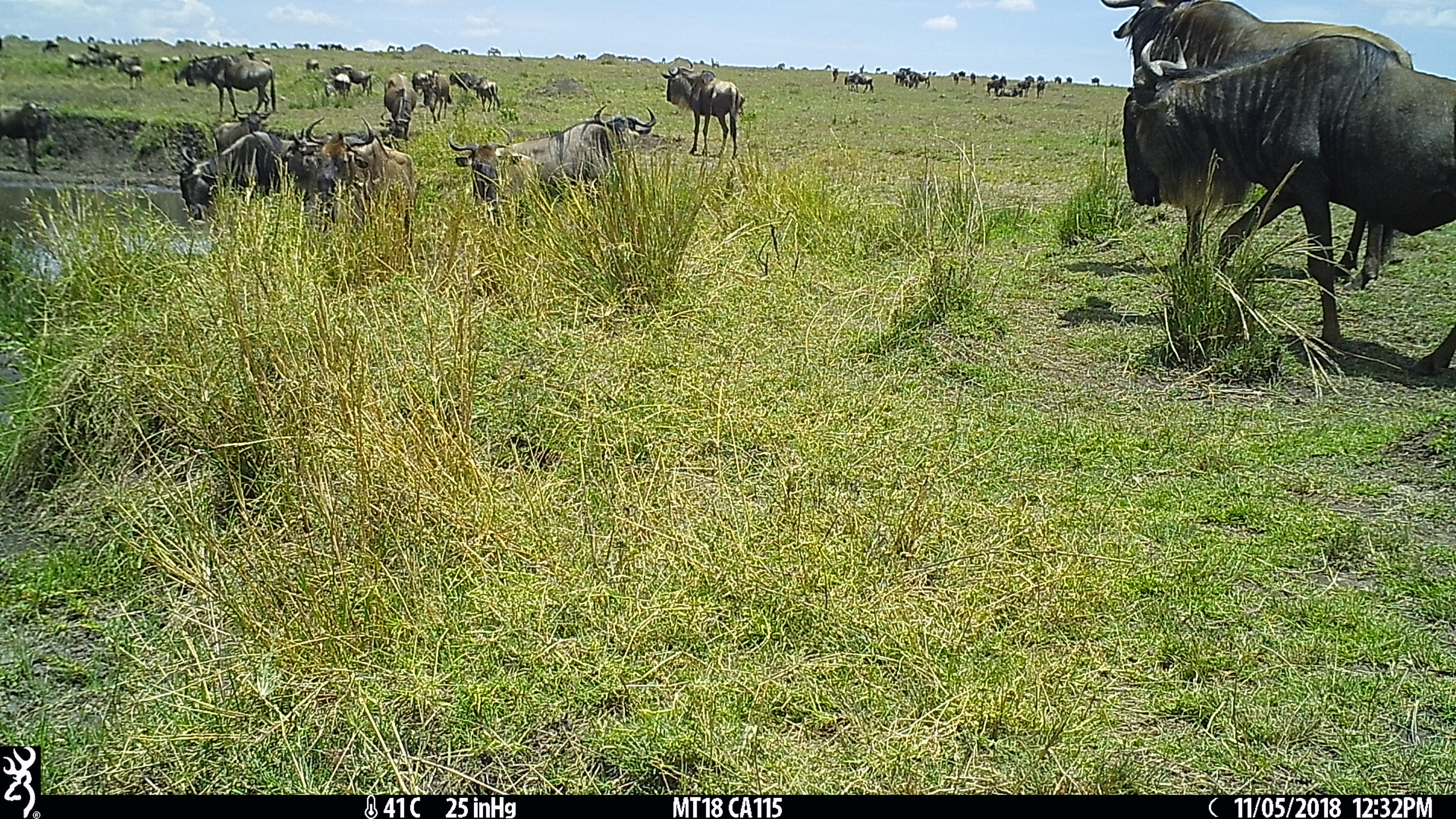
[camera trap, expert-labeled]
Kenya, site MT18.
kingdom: Animalia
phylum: Chordata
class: Mammalia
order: Artiodactyla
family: Bovidae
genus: Connochaetes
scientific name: Connochaetes taurinus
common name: blue wildebeest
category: wildebeest